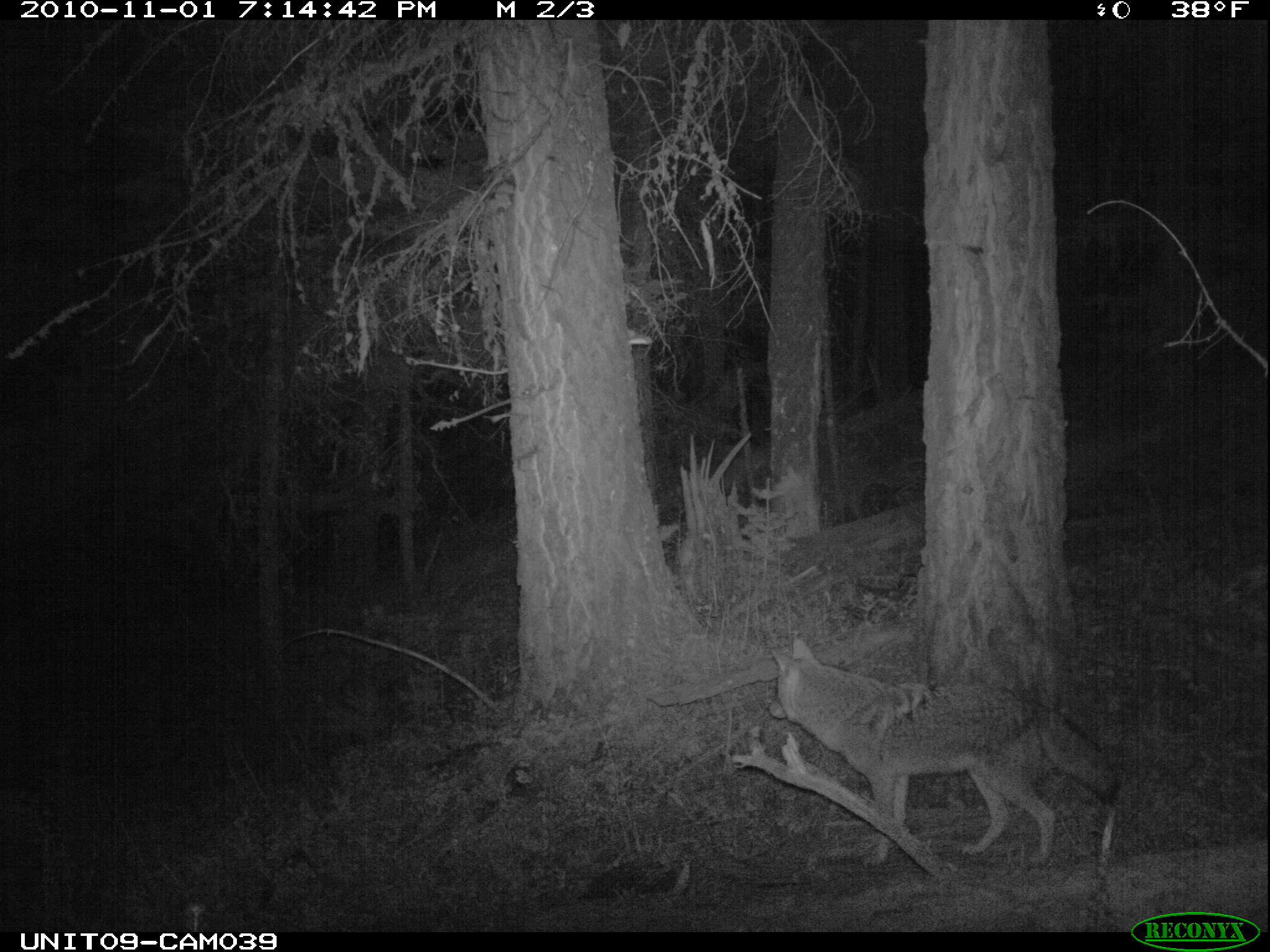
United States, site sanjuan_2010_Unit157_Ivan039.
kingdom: Animalia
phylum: Chordata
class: Mammalia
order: Carnivora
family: Canidae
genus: Canis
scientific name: Canis latrans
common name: coyote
Canis latrans (coyote).